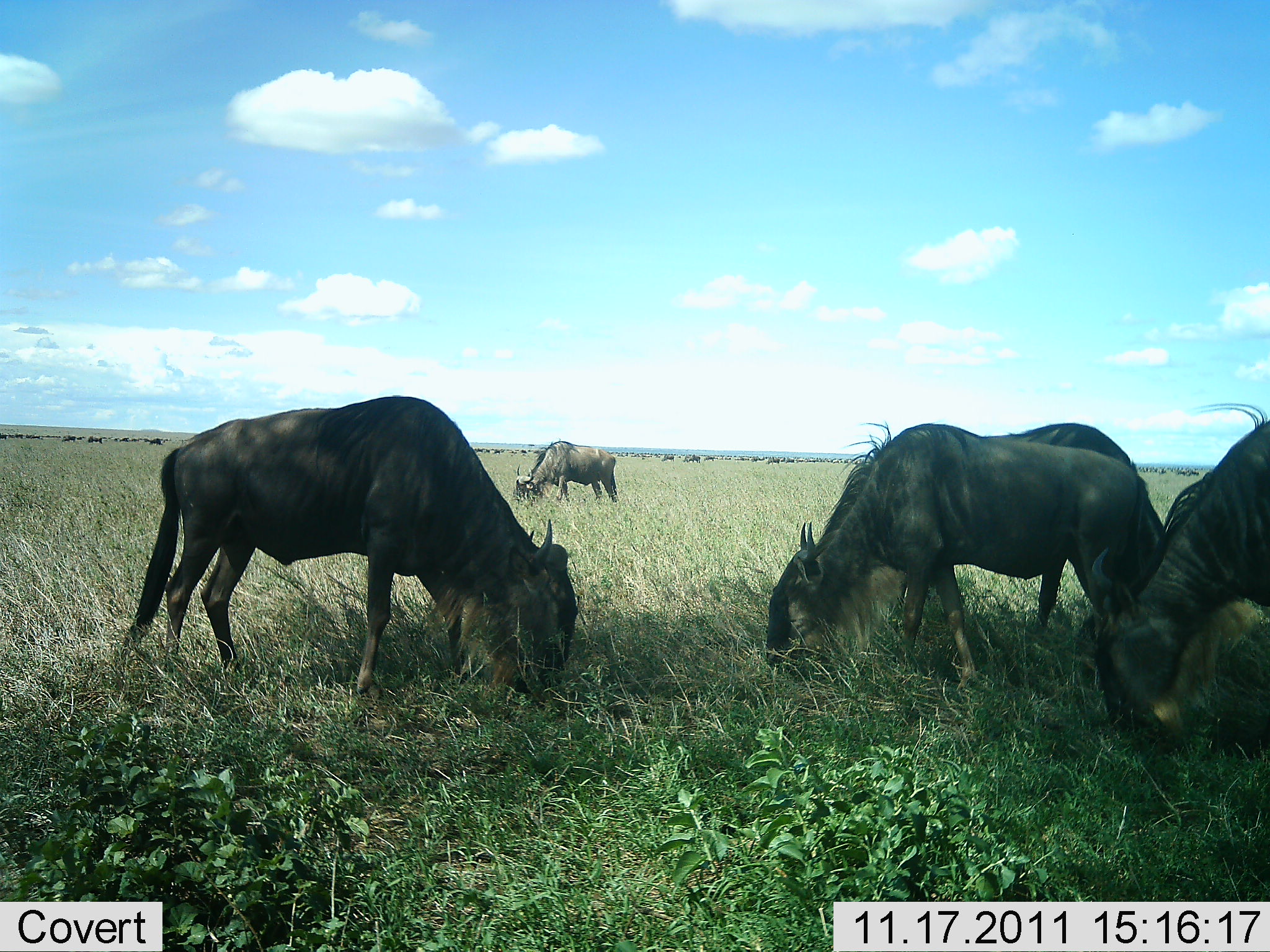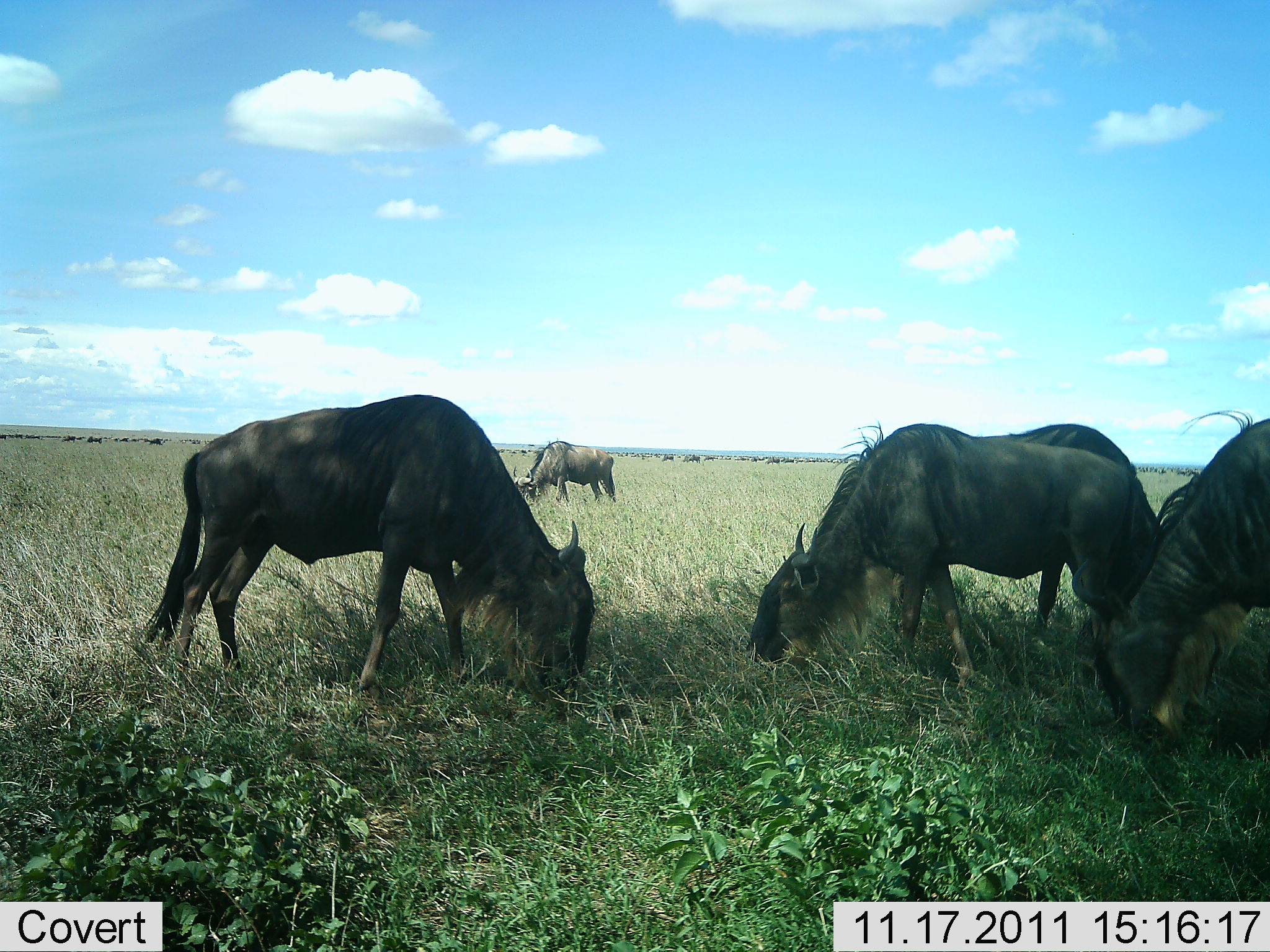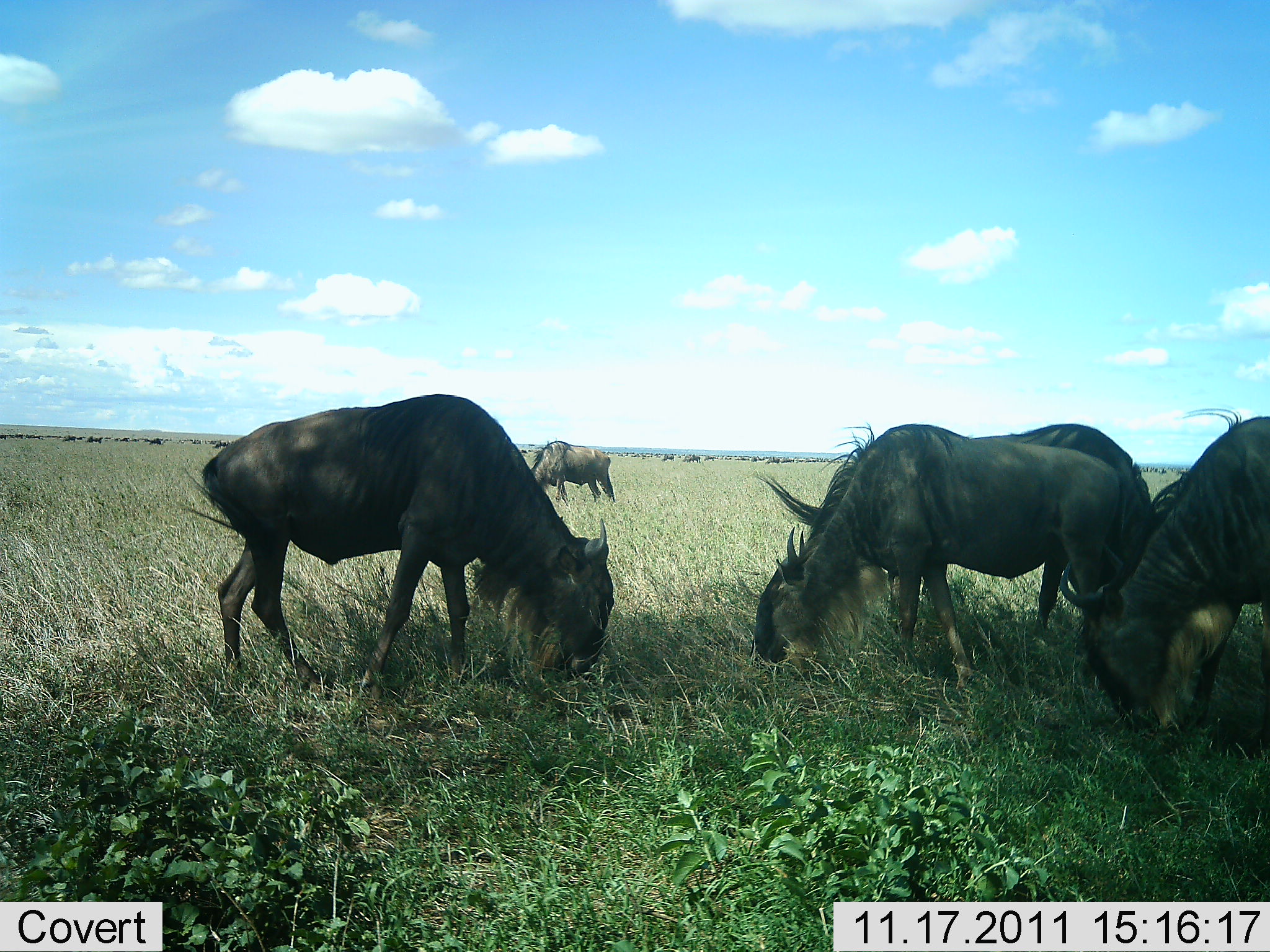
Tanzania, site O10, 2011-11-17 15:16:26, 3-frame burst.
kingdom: Animalia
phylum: Chordata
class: Mammalia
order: Artiodactyla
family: Bovidae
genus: Connochaetes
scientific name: Connochaetes taurinus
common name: blue wildebeest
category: wildebeest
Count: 5.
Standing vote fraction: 23%.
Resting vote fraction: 0%.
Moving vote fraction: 15%.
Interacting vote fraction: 8%.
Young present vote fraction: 0%.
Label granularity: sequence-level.